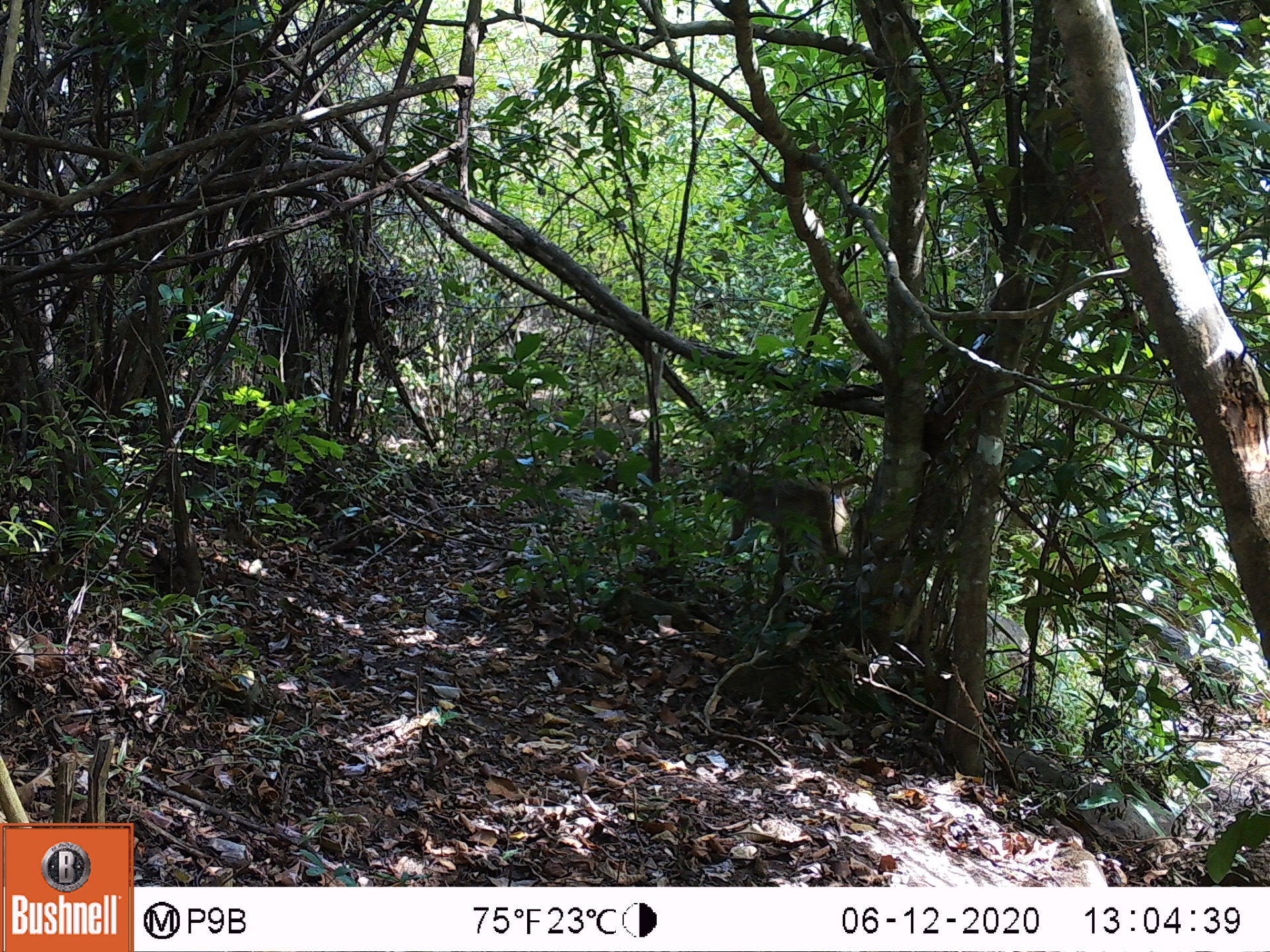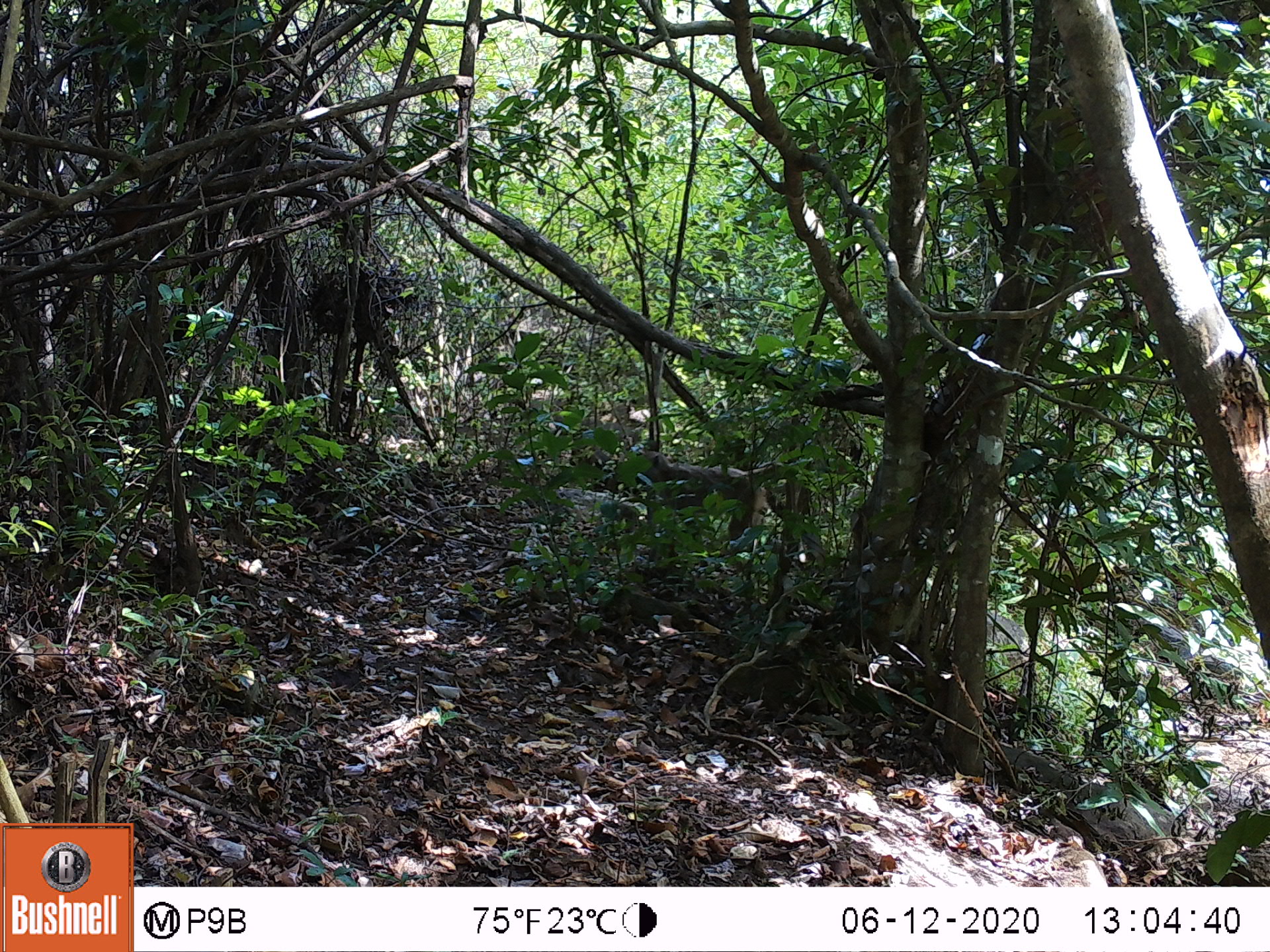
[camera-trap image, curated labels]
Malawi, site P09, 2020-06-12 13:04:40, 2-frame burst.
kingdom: Animalia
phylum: Chordata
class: Mammalia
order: Primates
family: Cercopithecidae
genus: Papio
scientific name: Papio cynocephalus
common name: yellow baboon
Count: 1.